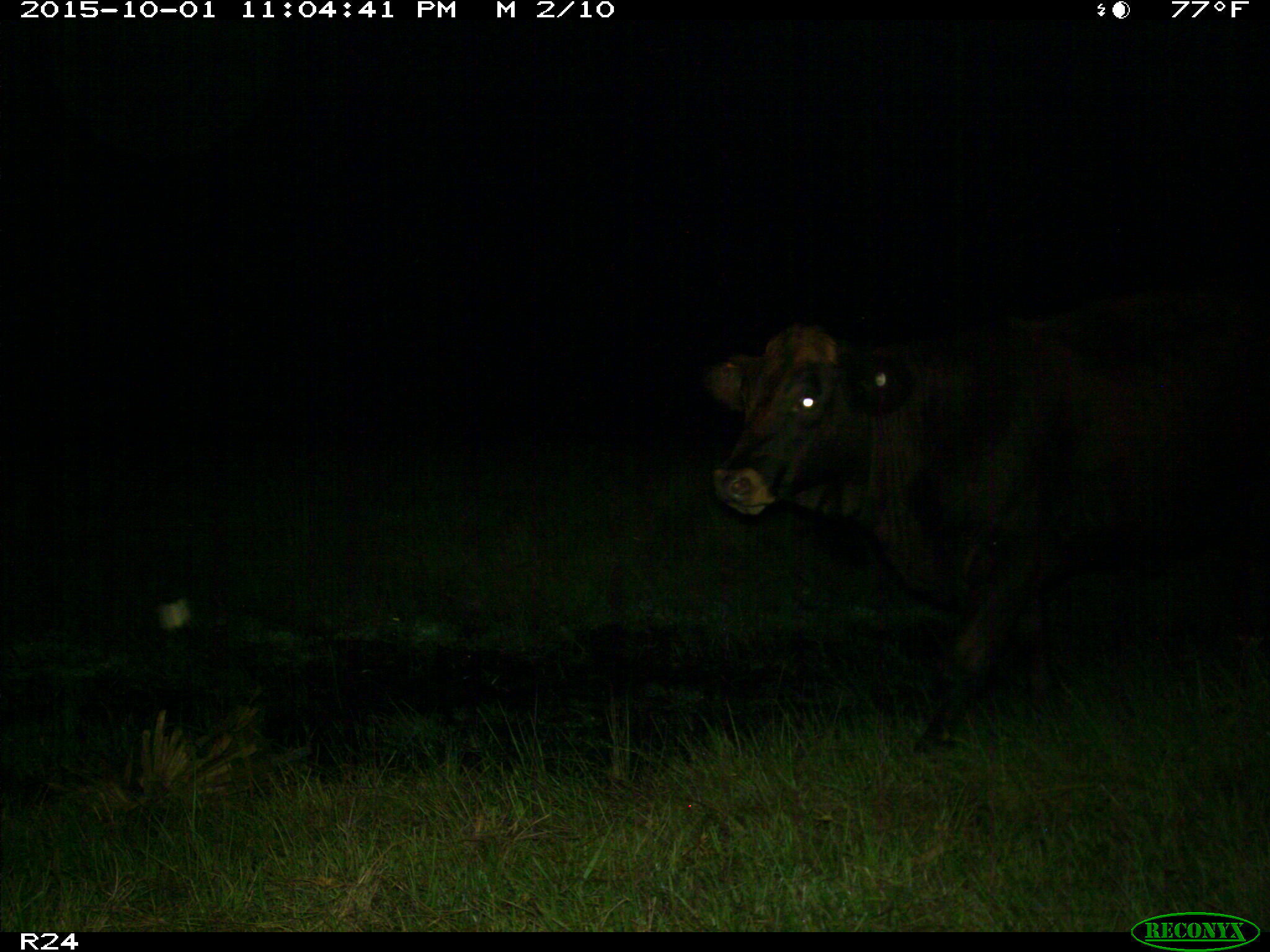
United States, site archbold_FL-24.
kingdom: Animalia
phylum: Chordata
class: Mammalia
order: Artiodactyla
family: Bovidae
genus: Bos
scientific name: Bos taurus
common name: domestic cow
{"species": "Bos taurus (domestic cow)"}